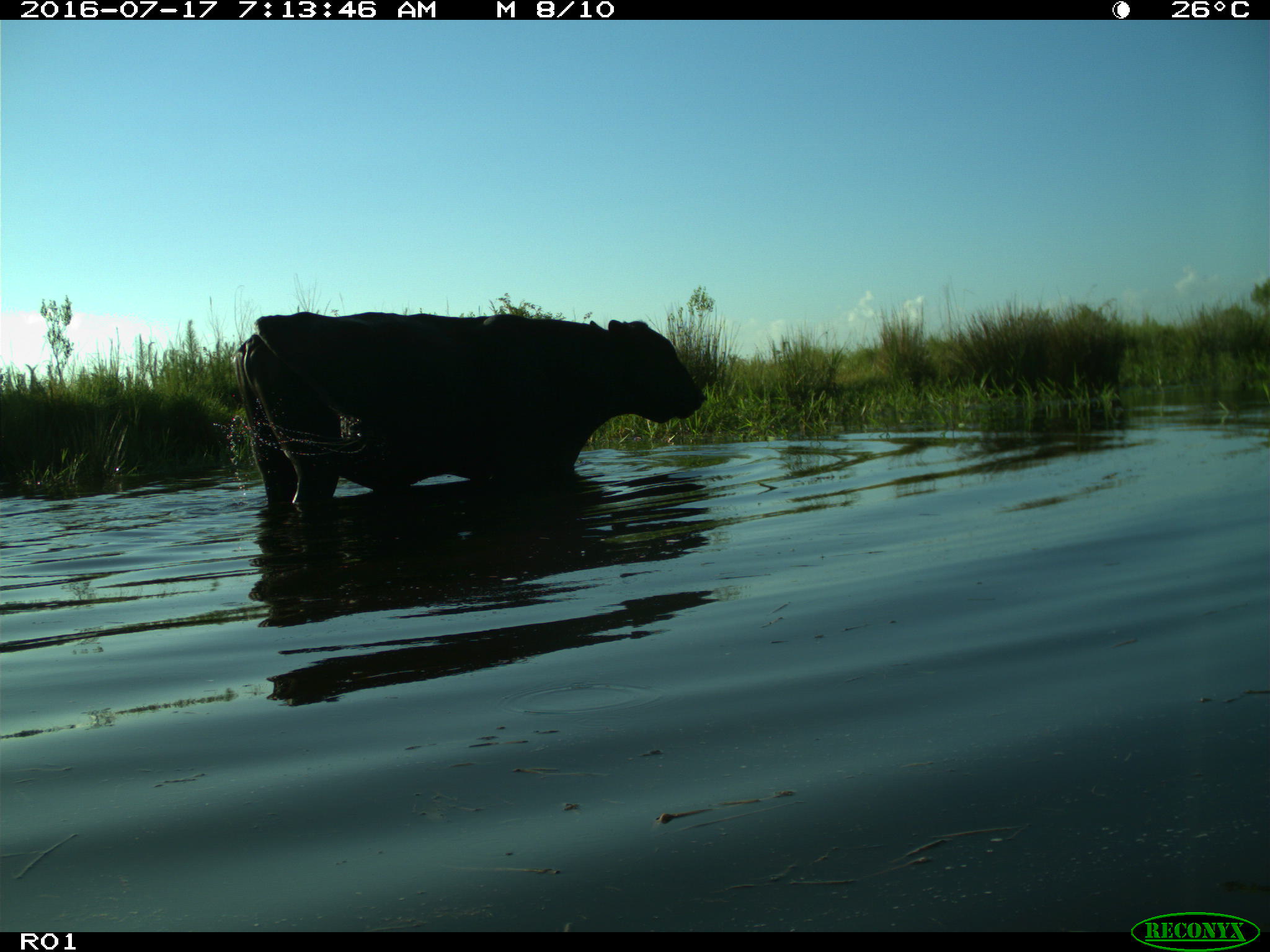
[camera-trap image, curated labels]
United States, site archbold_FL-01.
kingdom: Animalia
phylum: Chordata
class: Mammalia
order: Artiodactyla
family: Bovidae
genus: Bos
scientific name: Bos taurus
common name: domestic cow